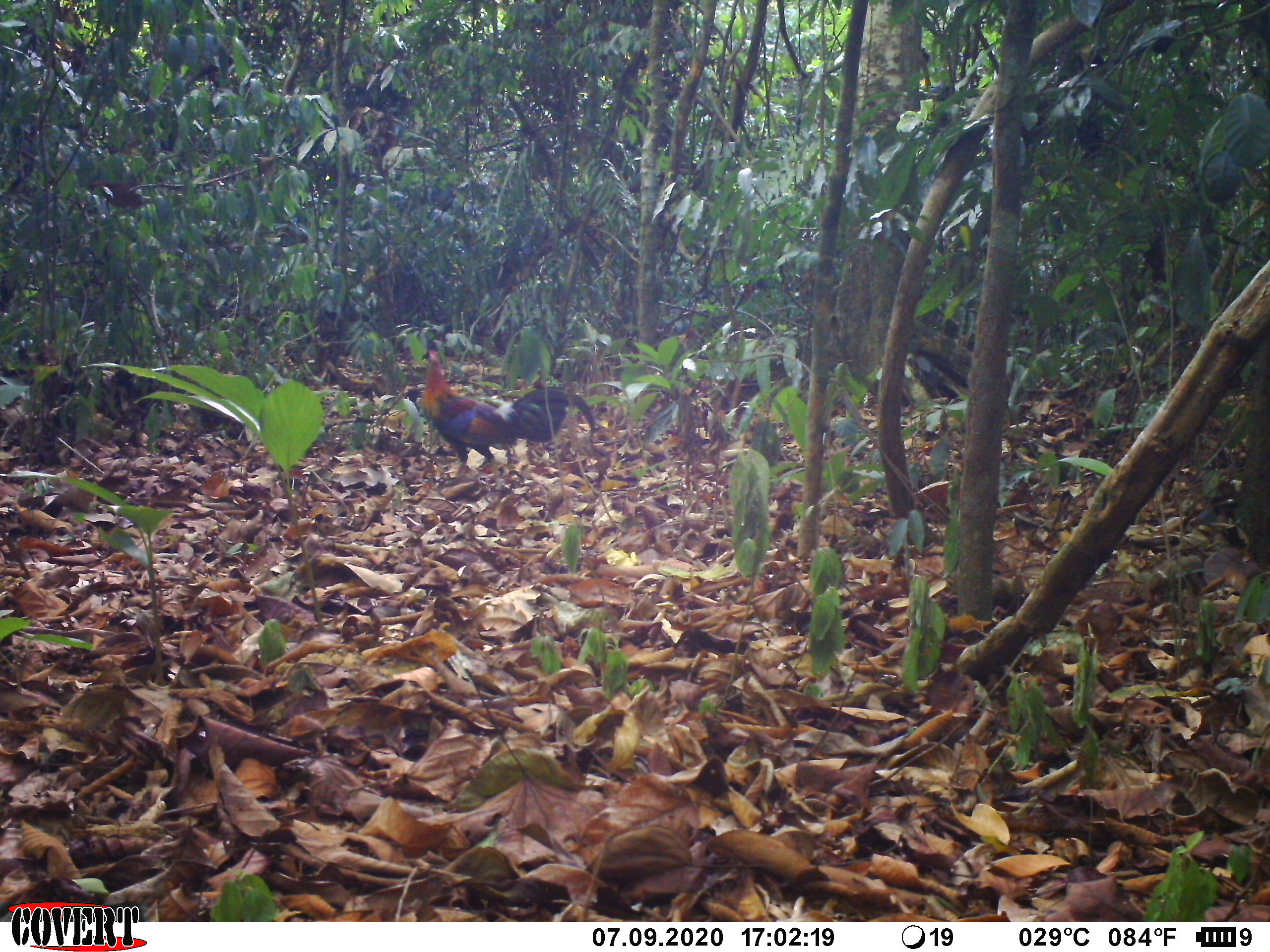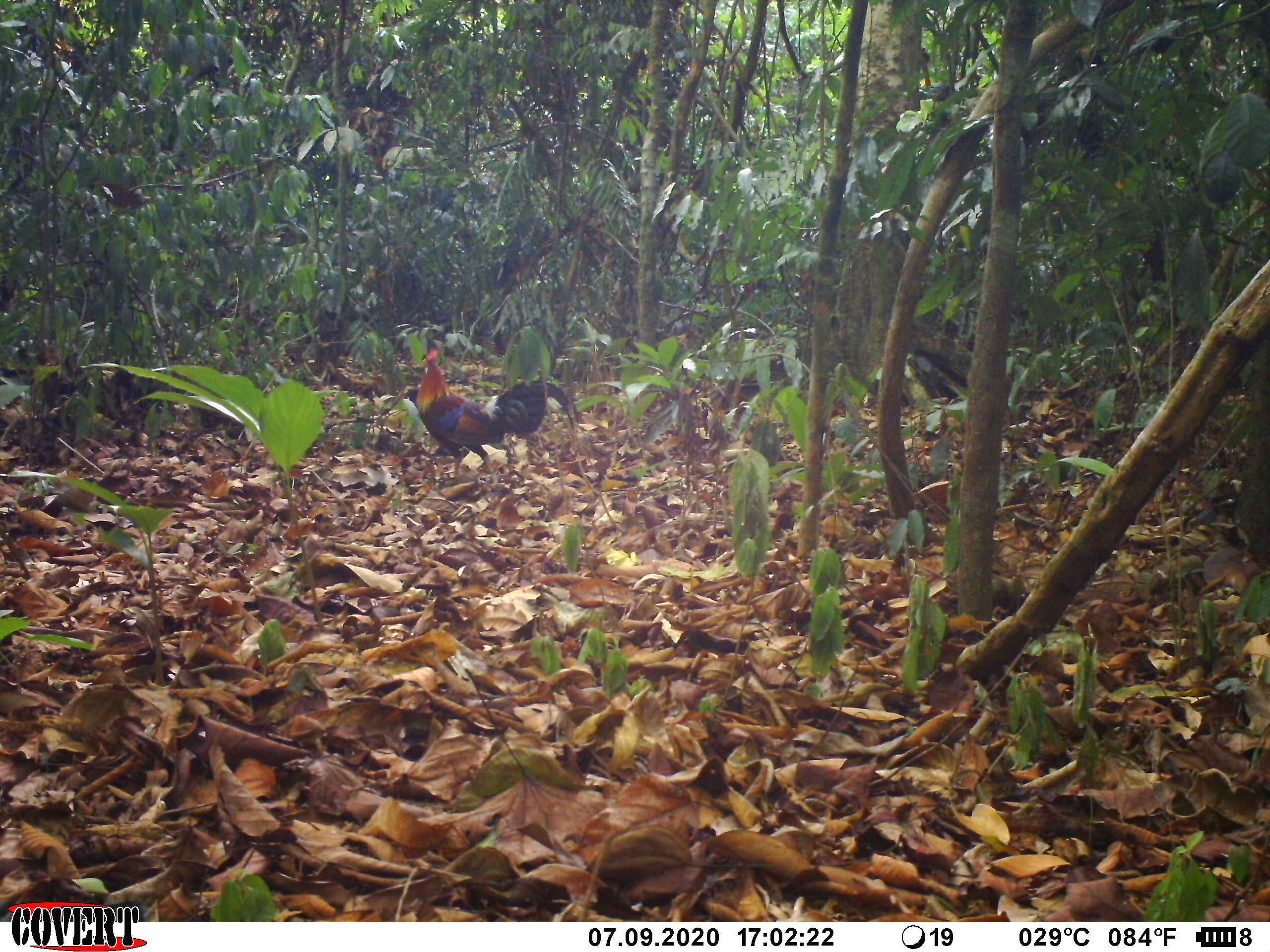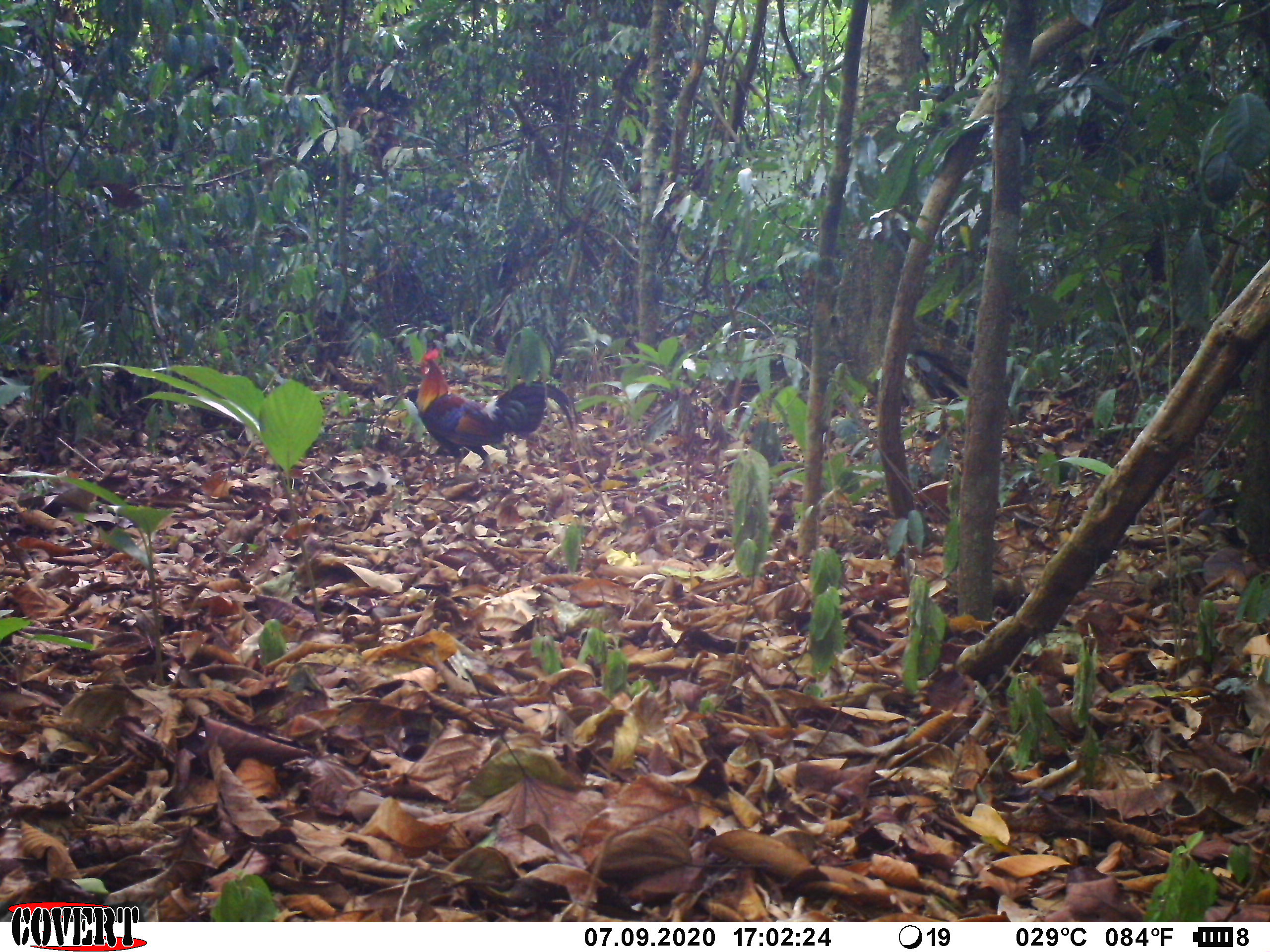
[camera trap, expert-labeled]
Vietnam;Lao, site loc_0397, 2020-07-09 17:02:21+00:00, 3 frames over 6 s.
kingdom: Animalia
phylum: Chordata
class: Aves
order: Galliformes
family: Phasianidae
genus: Gallus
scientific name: Gallus gallus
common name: red junglefowl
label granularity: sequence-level